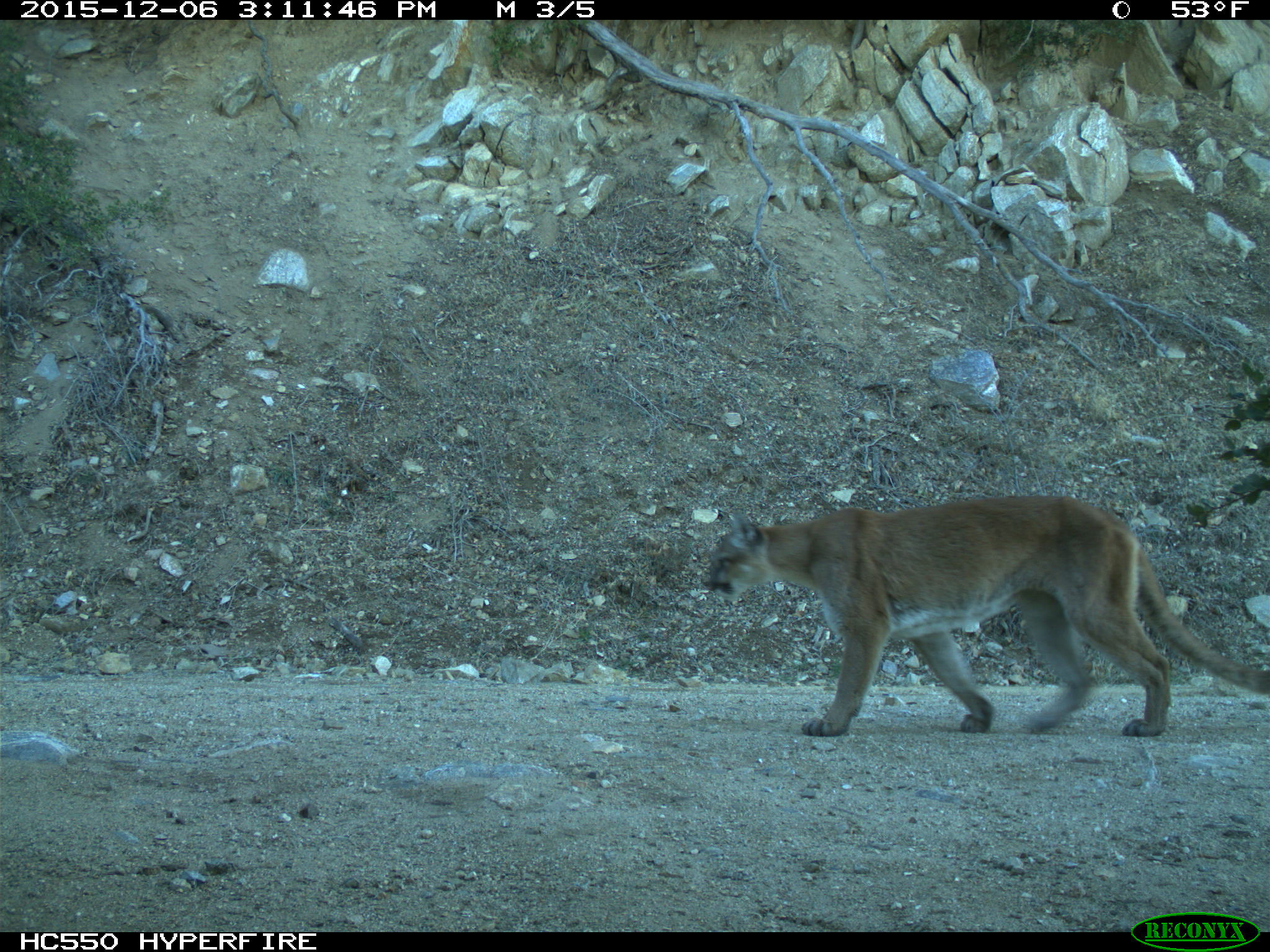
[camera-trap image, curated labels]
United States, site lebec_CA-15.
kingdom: Animalia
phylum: Chordata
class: Mammalia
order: Carnivora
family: Felidae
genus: Puma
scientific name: Puma concolor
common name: mountain lion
Puma concolor (mountain lion).